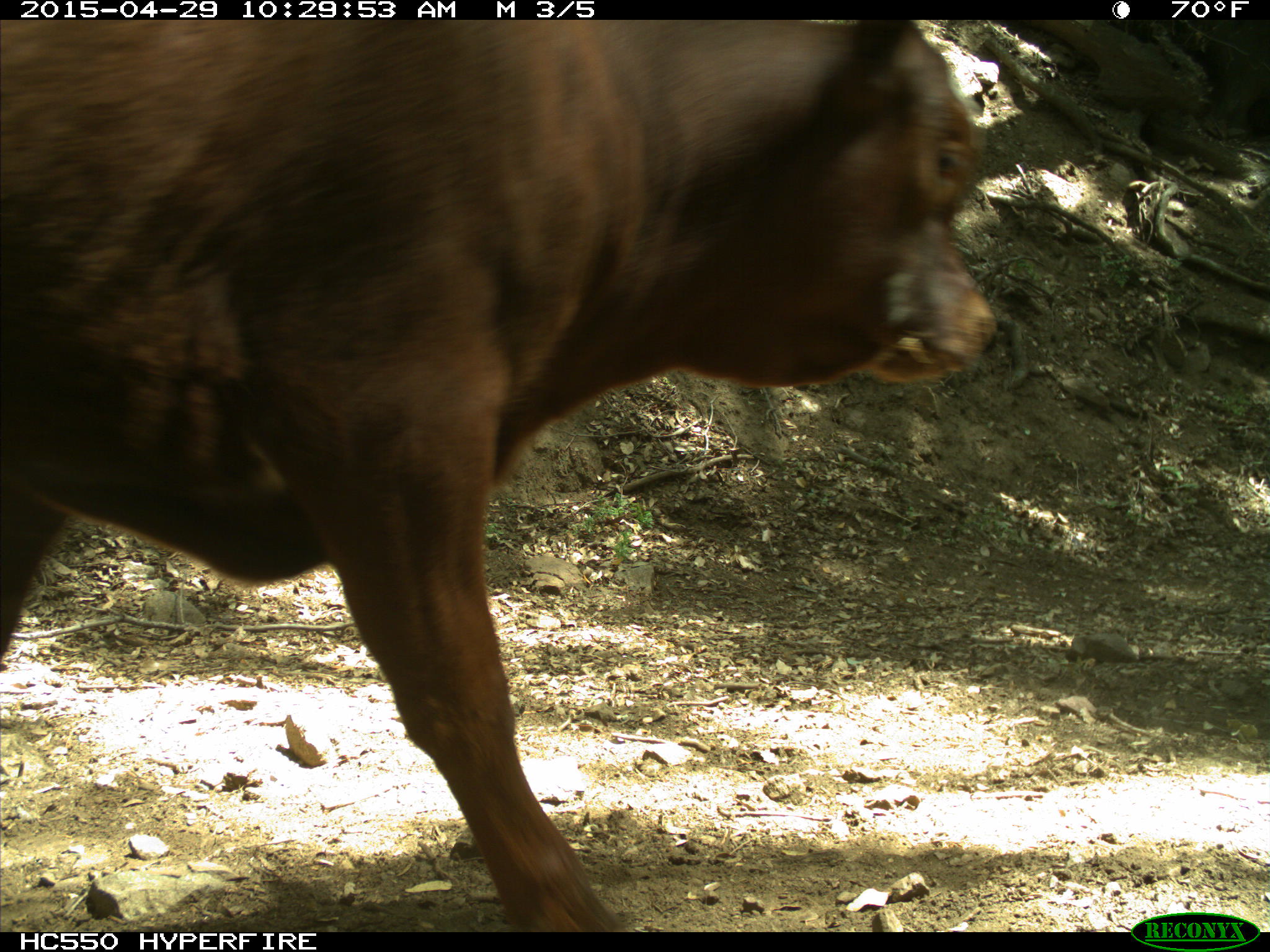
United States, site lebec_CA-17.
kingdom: Animalia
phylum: Chordata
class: Mammalia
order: Artiodactyla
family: Bovidae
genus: Bos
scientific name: Bos taurus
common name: domestic cow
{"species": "Bos taurus (domestic cow)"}